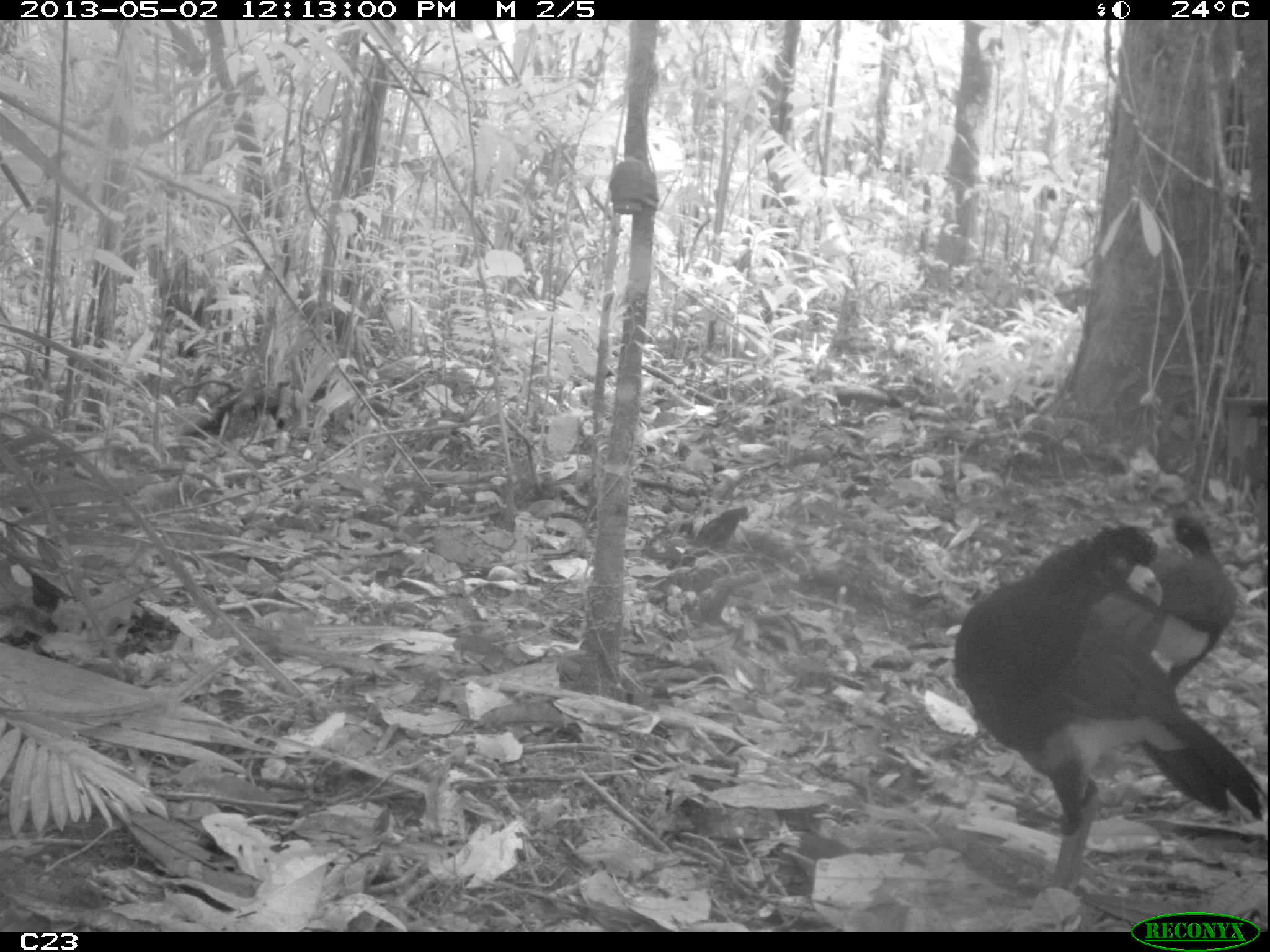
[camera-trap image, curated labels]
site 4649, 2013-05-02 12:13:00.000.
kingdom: Animalia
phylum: Chordata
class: Aves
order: Galliformes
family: Cracidae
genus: Crax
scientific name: Crax alector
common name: black curassow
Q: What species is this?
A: Crax alector (black curassow).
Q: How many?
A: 2.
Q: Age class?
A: Adult.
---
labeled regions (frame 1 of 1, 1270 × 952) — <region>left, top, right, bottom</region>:
crax alector: <region>950, 511, 1269, 890</region>